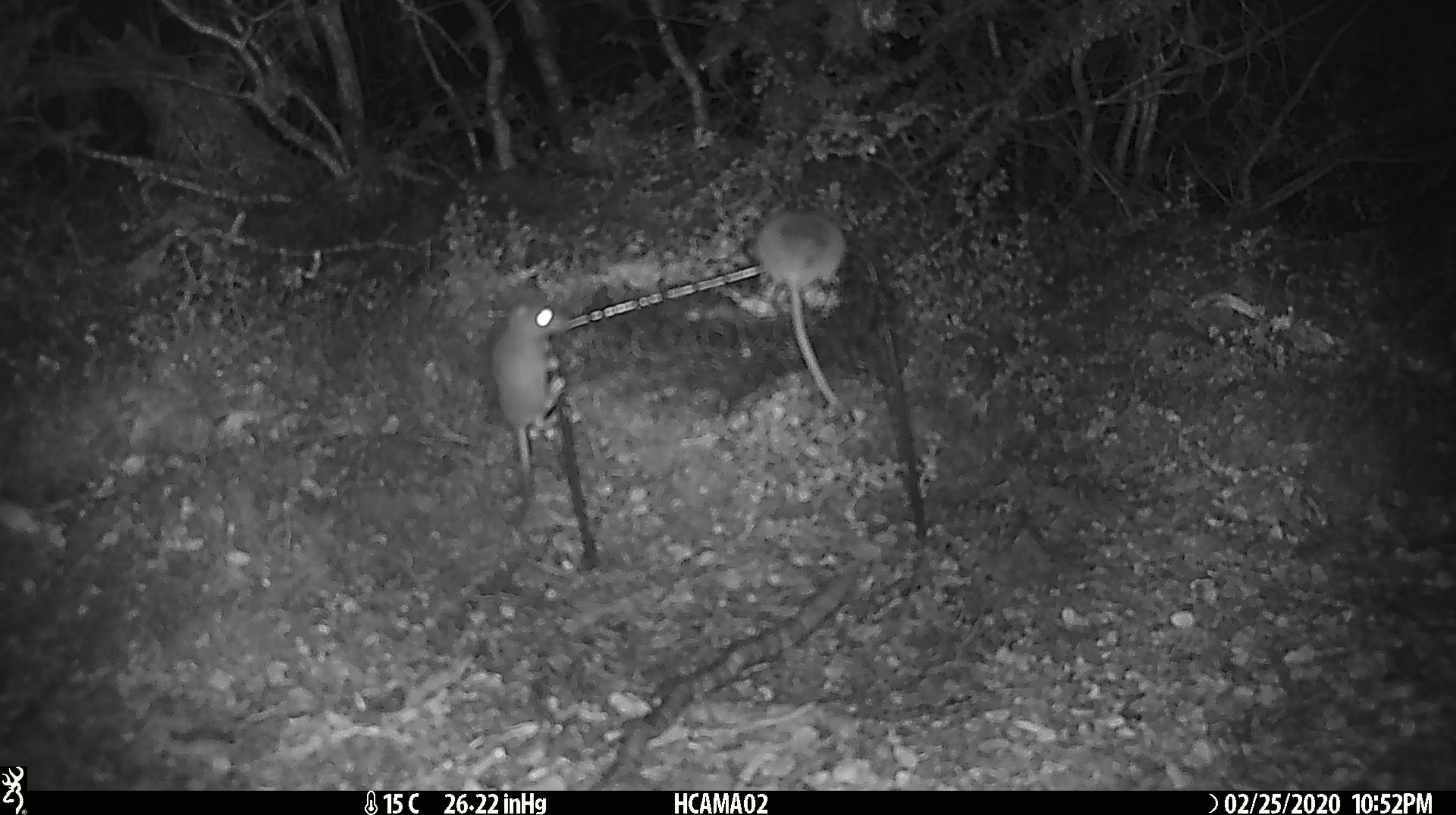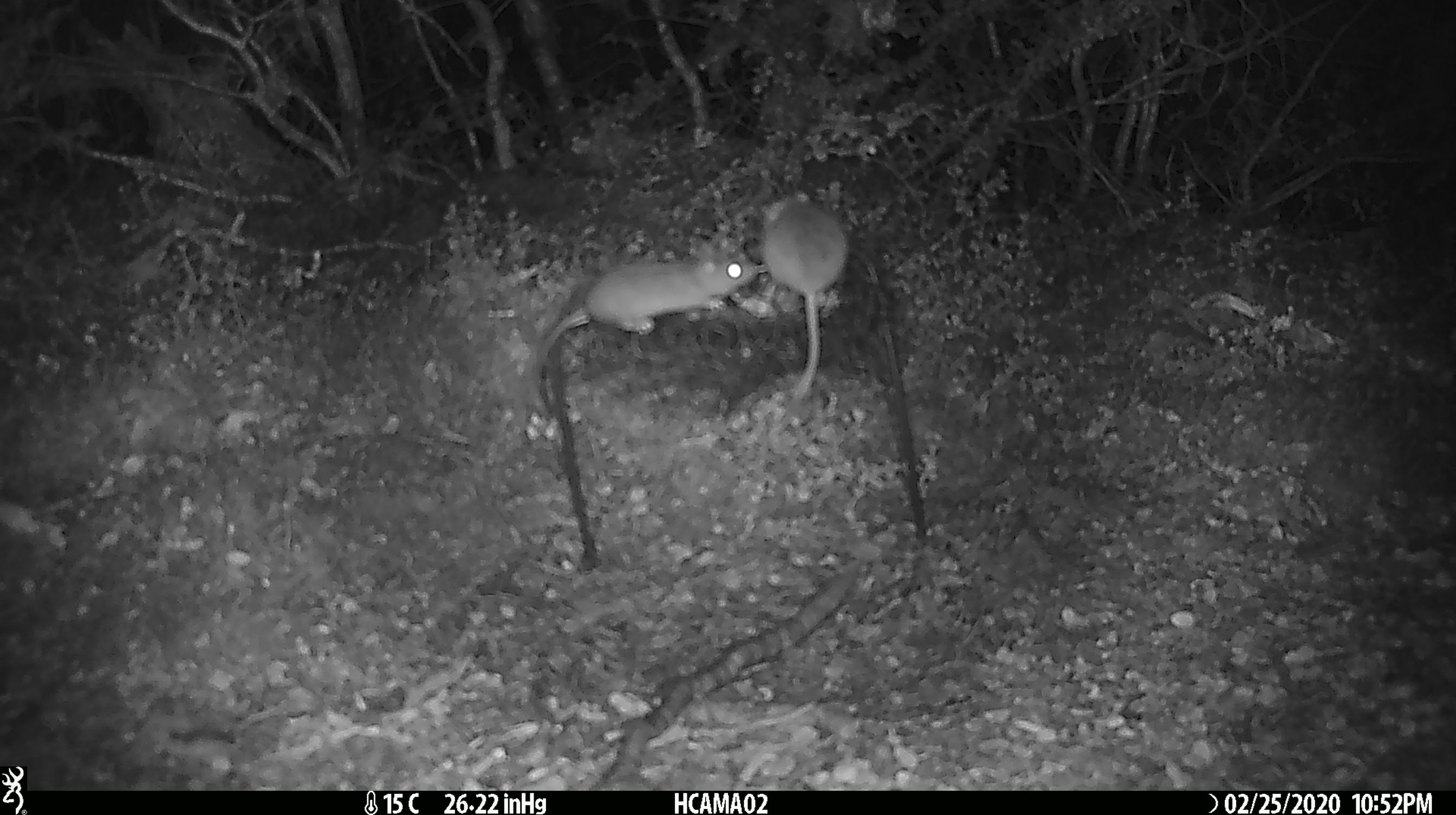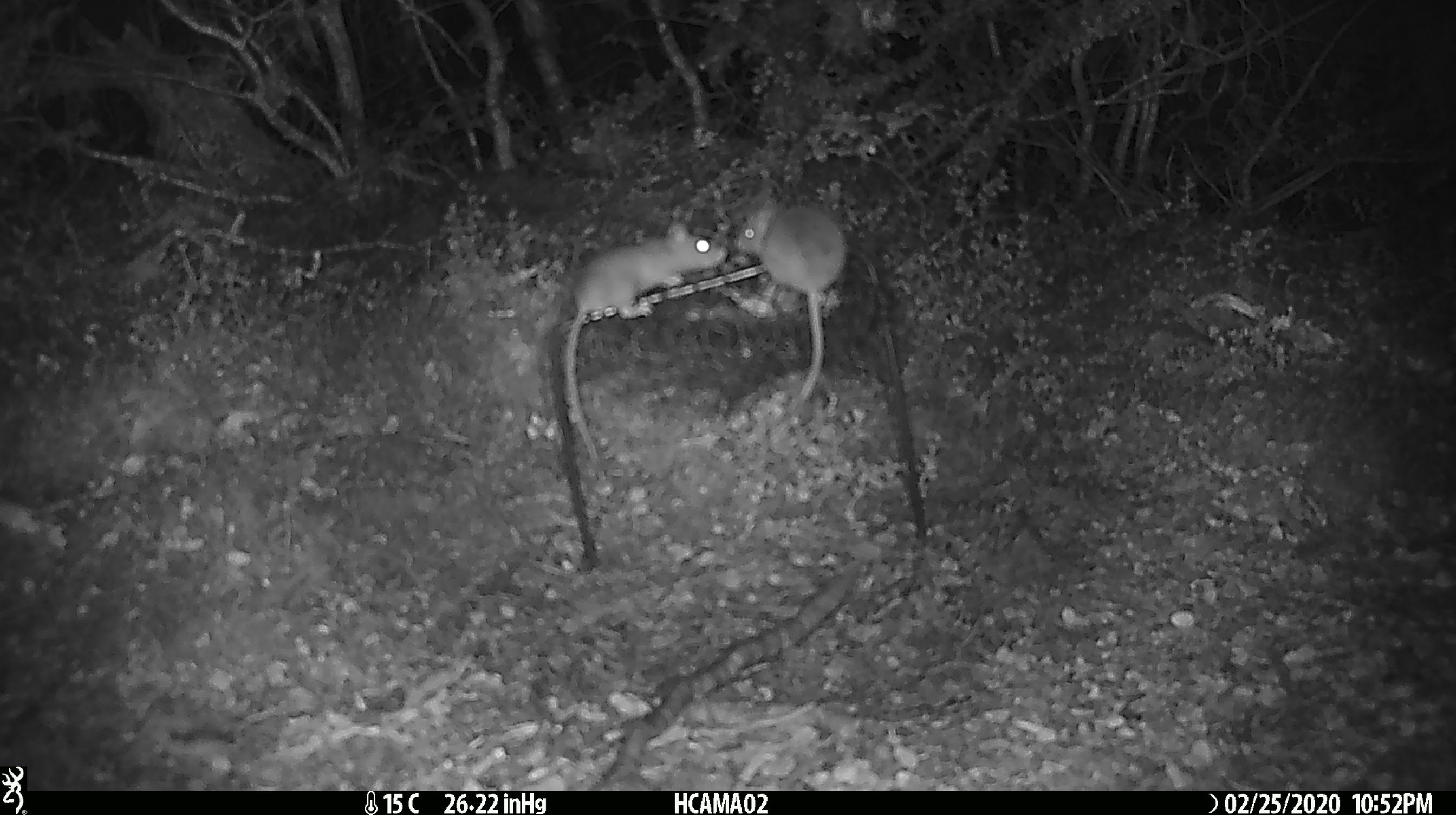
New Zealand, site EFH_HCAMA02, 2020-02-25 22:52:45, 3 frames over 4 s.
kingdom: Animalia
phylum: Chordata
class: Mammalia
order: Rodentia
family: Muridae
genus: Mus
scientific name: Mus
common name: mouse